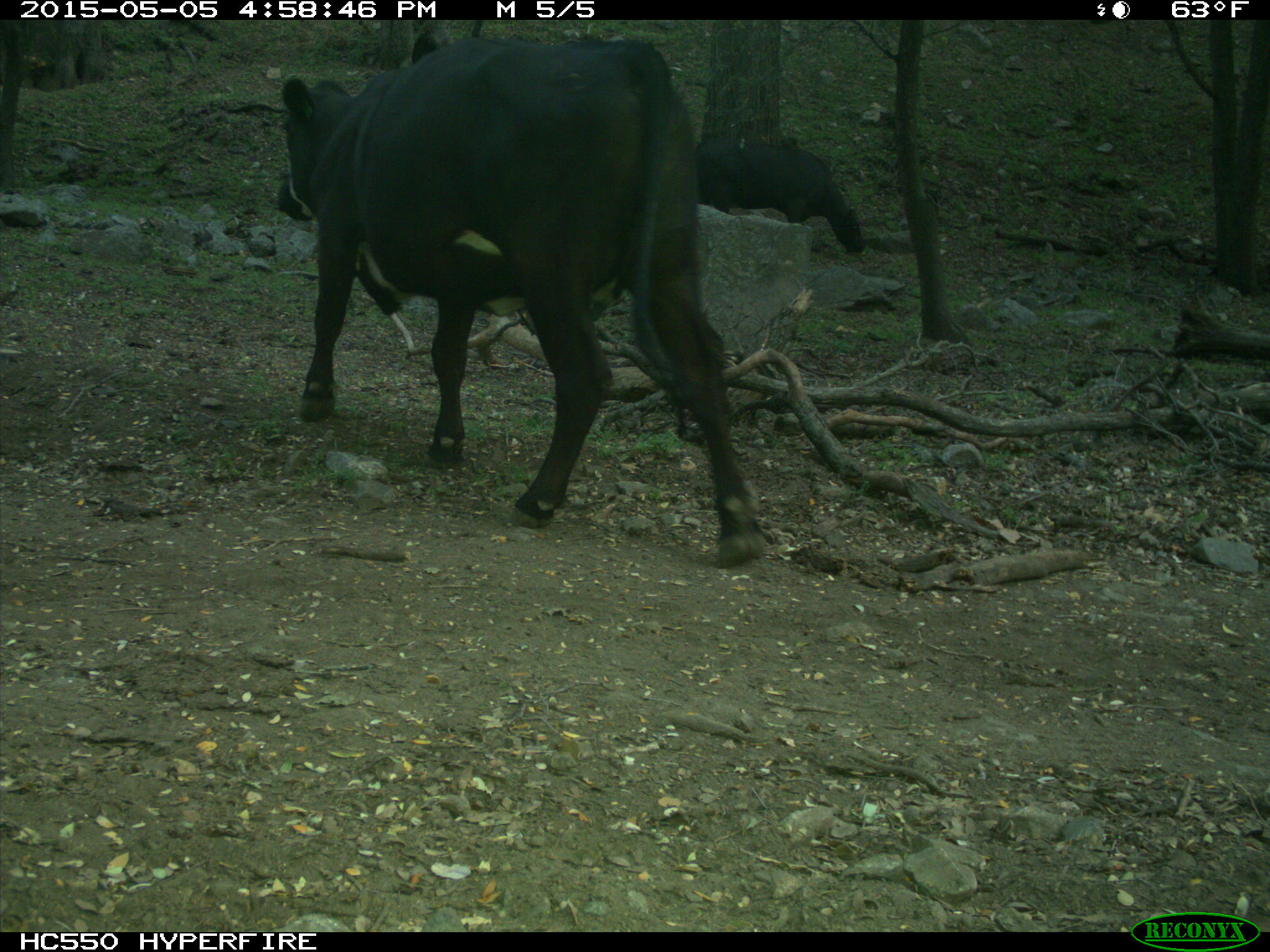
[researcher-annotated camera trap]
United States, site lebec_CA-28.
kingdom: Animalia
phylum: Chordata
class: Mammalia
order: Artiodactyla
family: Bovidae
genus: Bos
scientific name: Bos taurus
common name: domestic cow